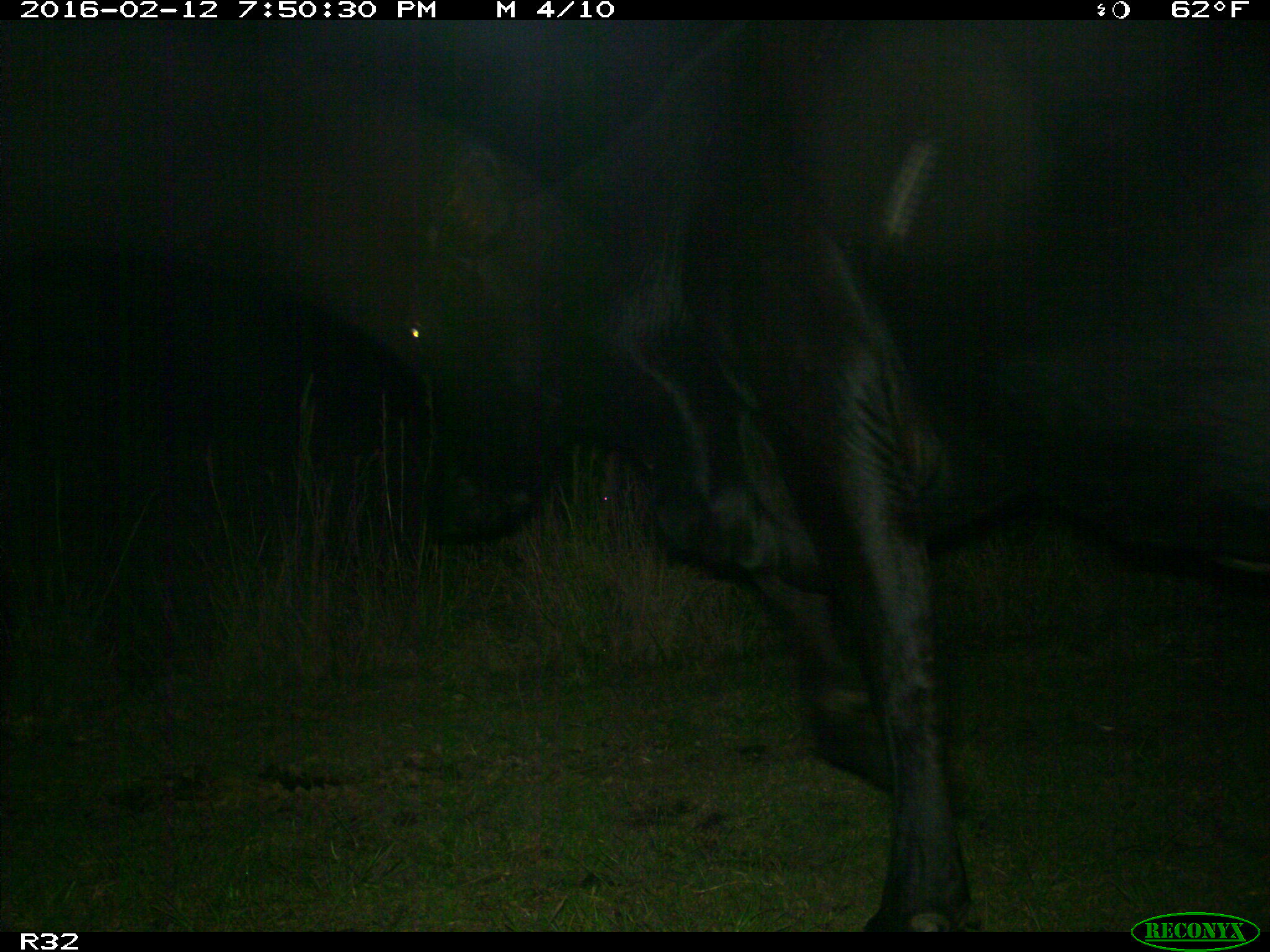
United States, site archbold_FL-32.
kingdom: Animalia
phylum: Chordata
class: Mammalia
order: Artiodactyla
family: Bovidae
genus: Bos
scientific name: Bos taurus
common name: domestic cow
Bos taurus (domestic cow).